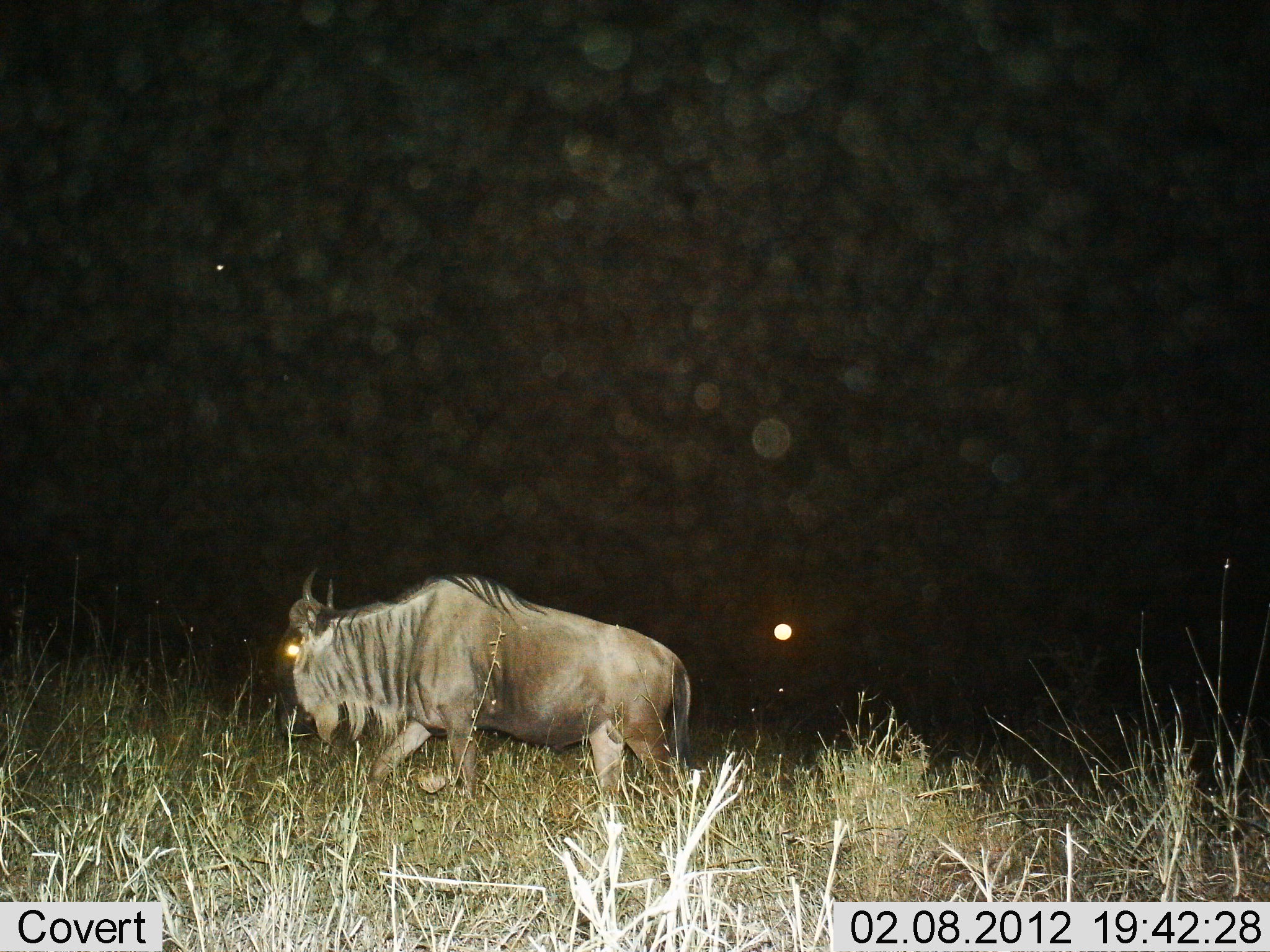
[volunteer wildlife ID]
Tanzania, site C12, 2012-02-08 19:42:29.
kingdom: Animalia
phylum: Chordata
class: Mammalia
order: Artiodactyla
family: Bovidae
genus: Connochaetes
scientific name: Connochaetes taurinus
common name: blue wildebeest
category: wildebeest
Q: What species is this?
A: Wildebeest (blue wildebeest) (Connochaetes taurinus).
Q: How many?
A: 1.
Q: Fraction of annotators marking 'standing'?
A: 24%.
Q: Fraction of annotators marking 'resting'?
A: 5%.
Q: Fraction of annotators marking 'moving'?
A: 81%.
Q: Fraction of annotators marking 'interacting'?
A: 0%.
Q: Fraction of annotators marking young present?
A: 0%.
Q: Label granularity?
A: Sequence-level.